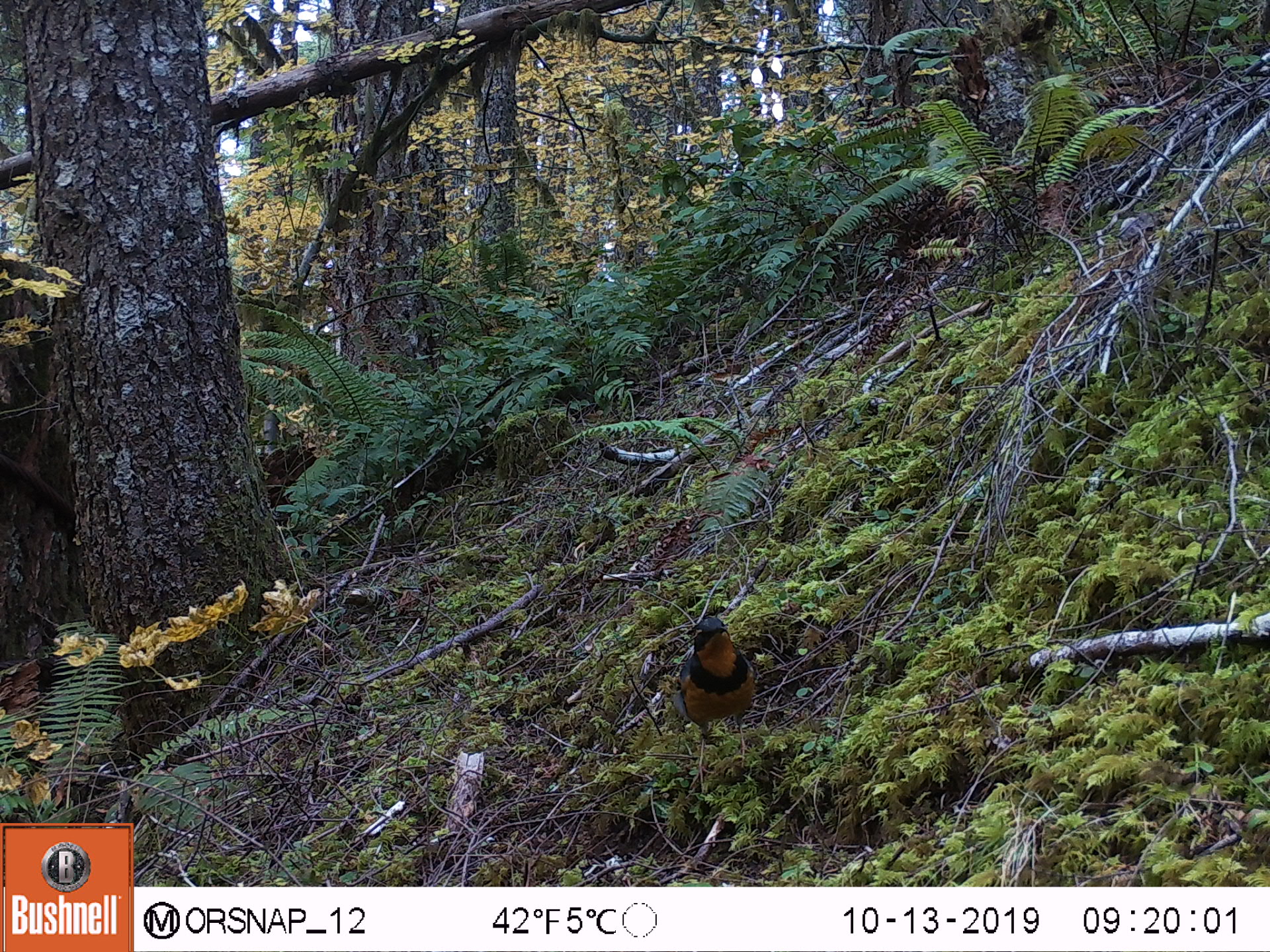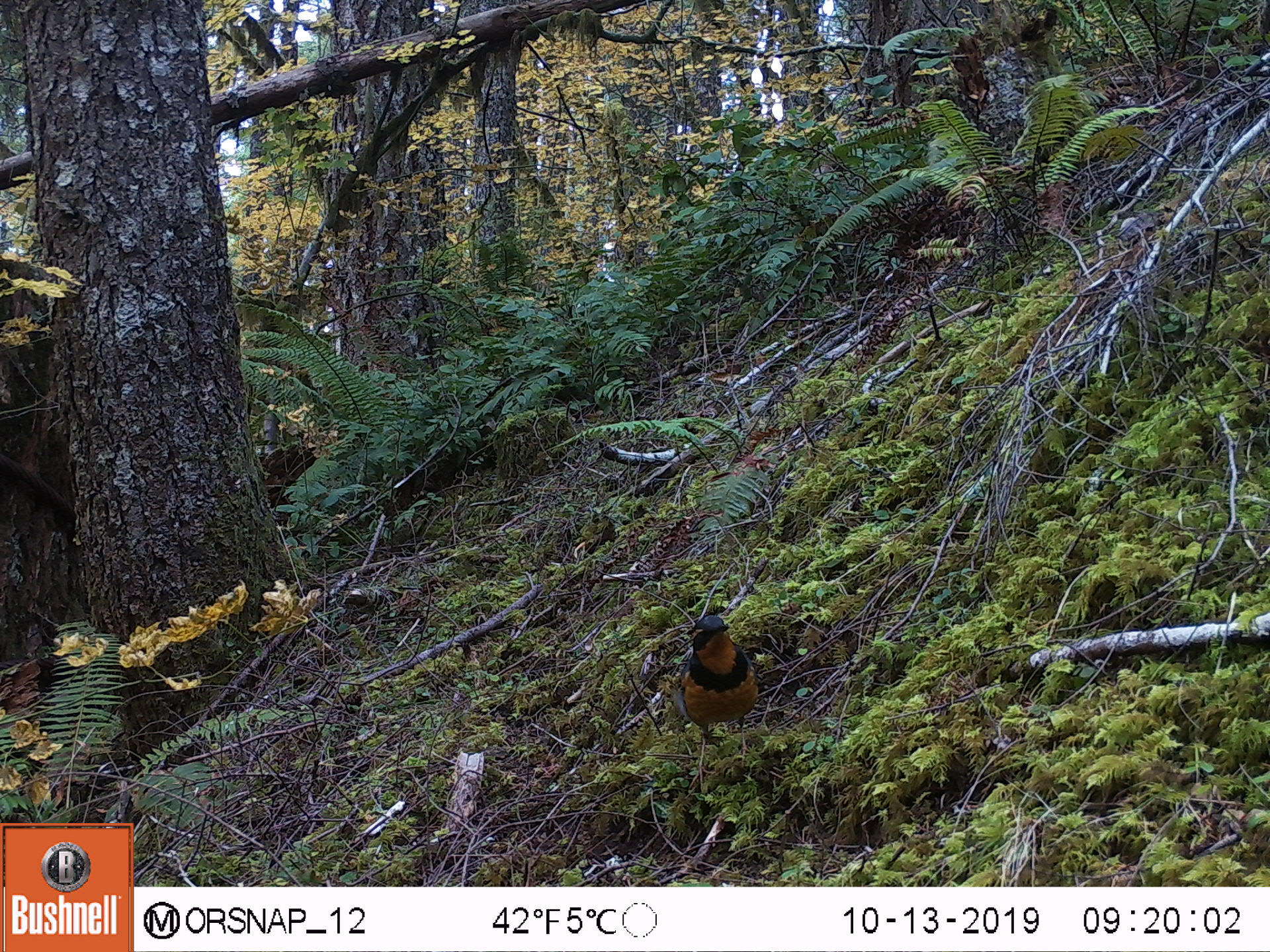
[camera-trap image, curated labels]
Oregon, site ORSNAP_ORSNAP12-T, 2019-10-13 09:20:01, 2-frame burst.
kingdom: Animalia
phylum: Chordata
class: Aves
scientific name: Aves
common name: bird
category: other bird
Other bird (bird) (Aves).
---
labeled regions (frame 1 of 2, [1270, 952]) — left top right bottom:
other bird: 622 607 809 786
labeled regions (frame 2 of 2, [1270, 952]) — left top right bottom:
other bird: 640 603 817 754